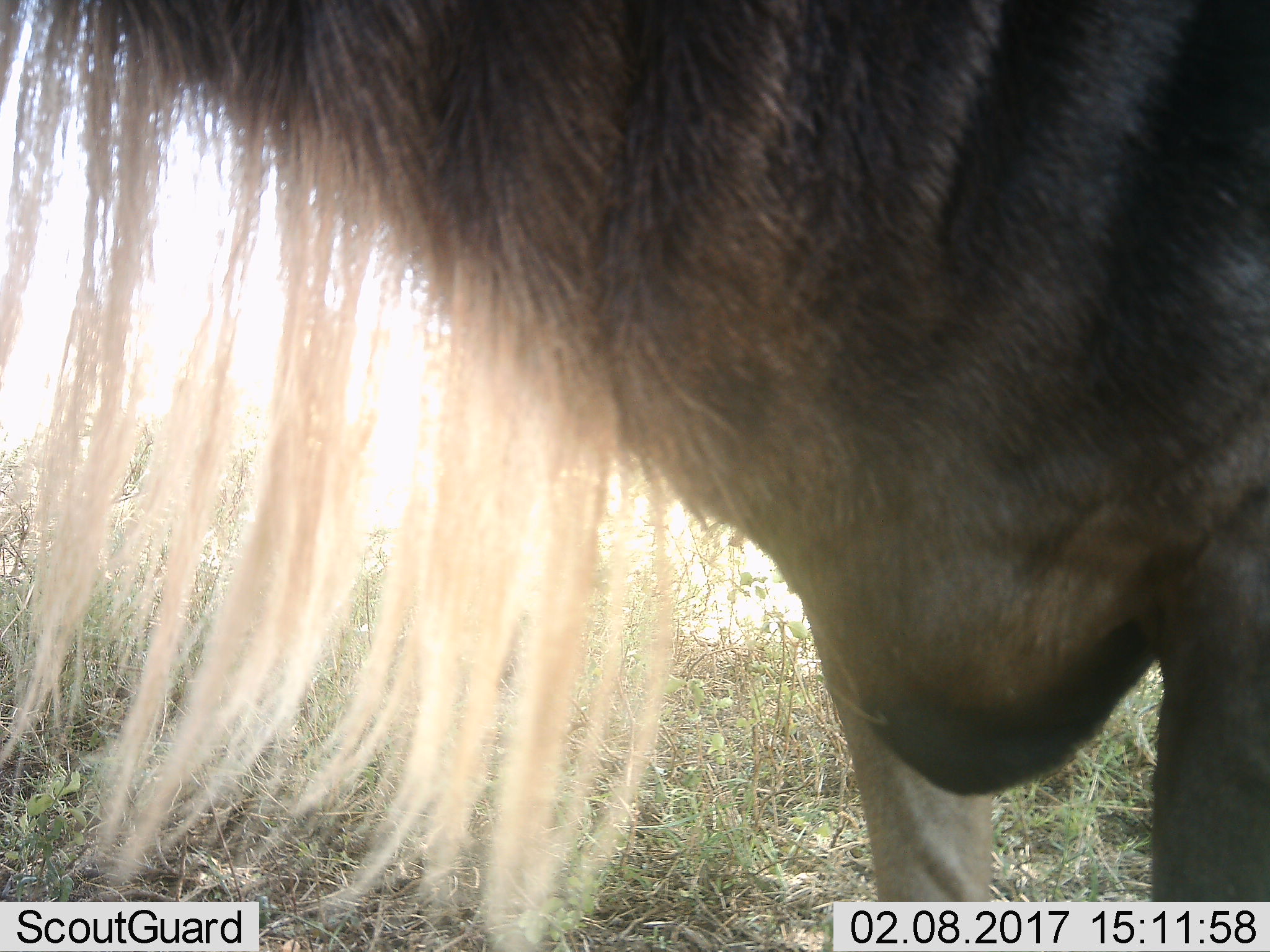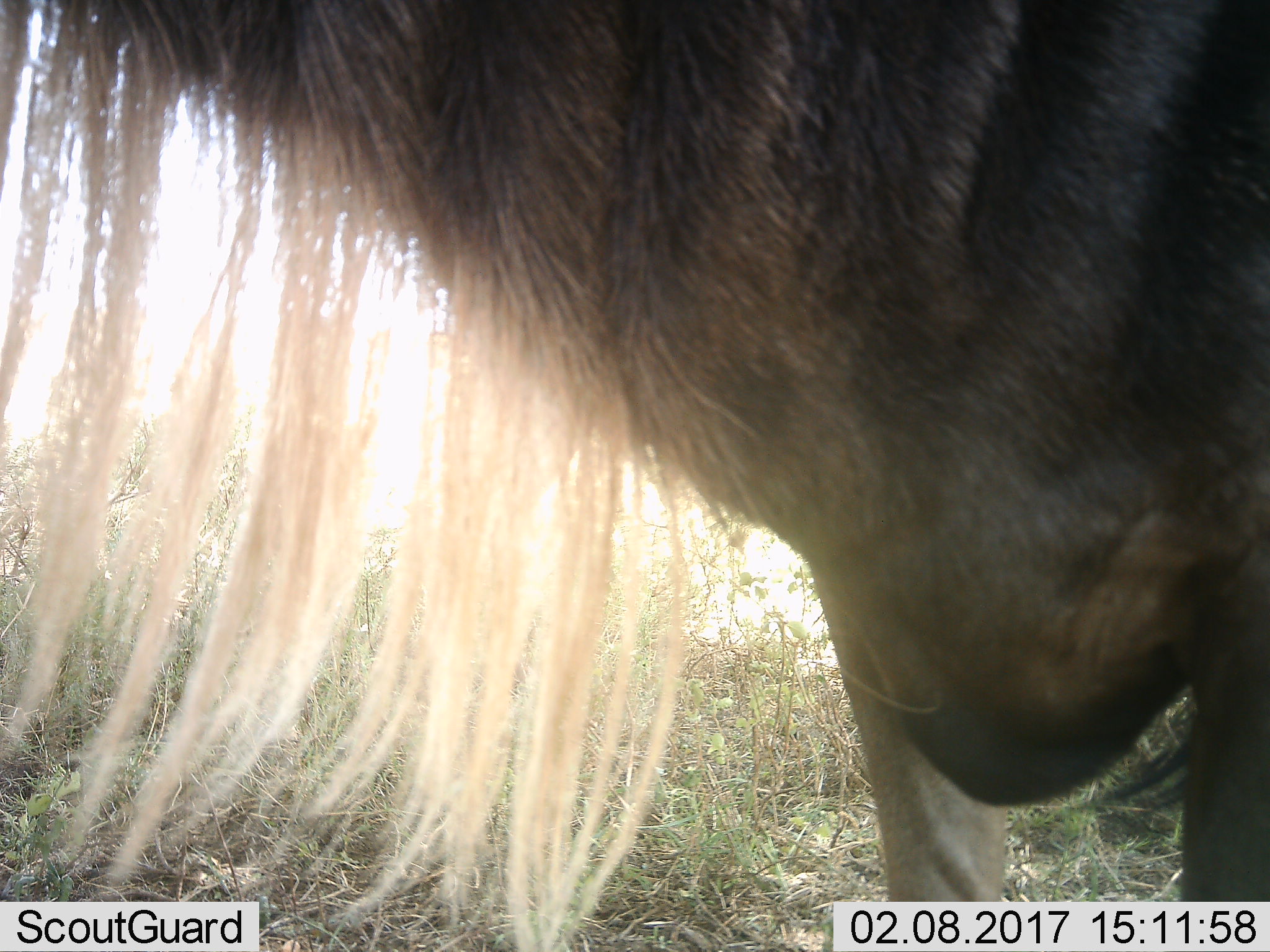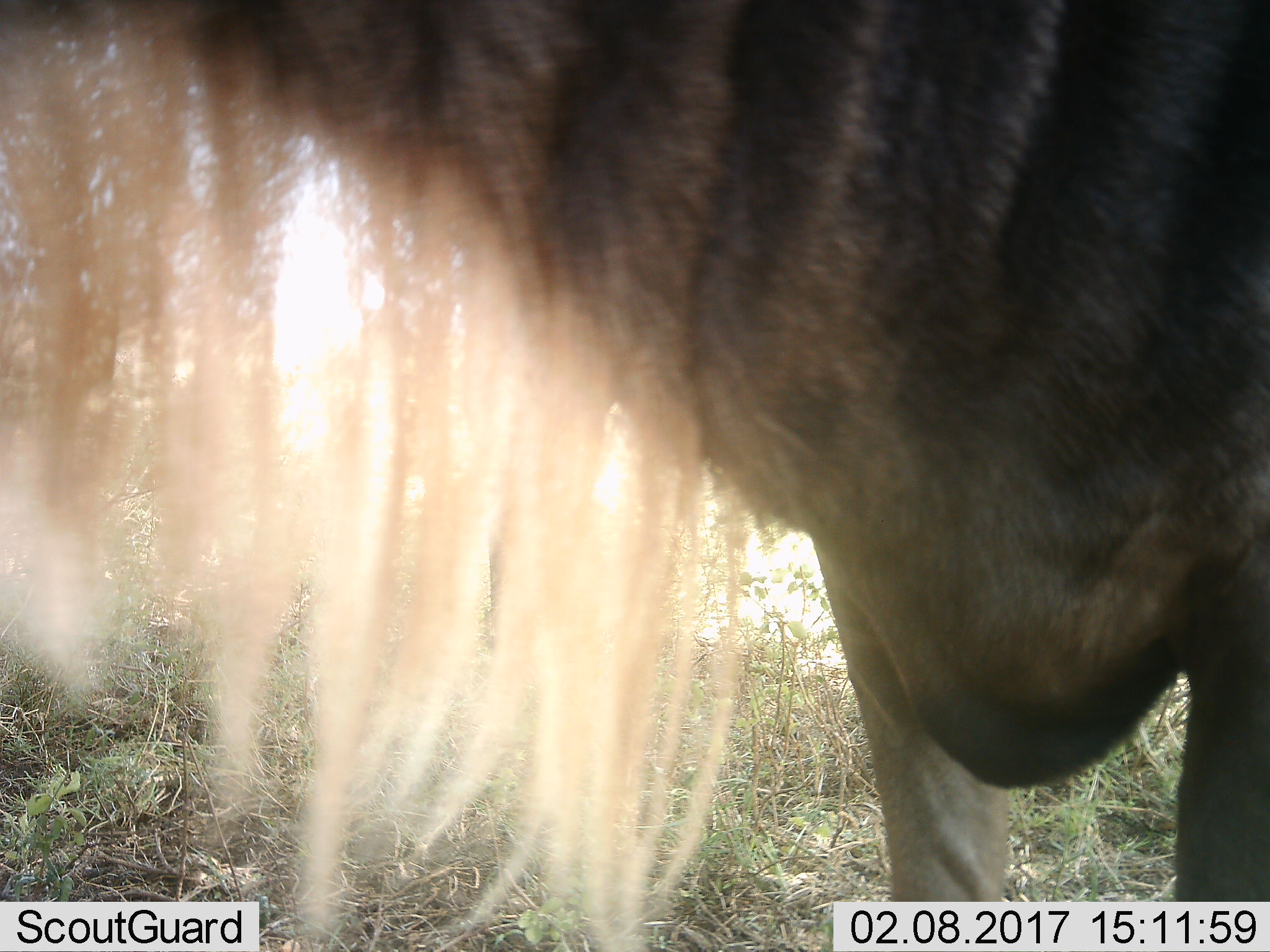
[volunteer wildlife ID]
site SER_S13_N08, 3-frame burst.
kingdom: Animalia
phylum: Chordata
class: Mammalia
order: Artiodactyla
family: Bovidae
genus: Connochaetes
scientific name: Connochaetes taurinus taurinus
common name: blue wildebeest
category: wildebeestblue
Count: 1.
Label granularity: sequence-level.